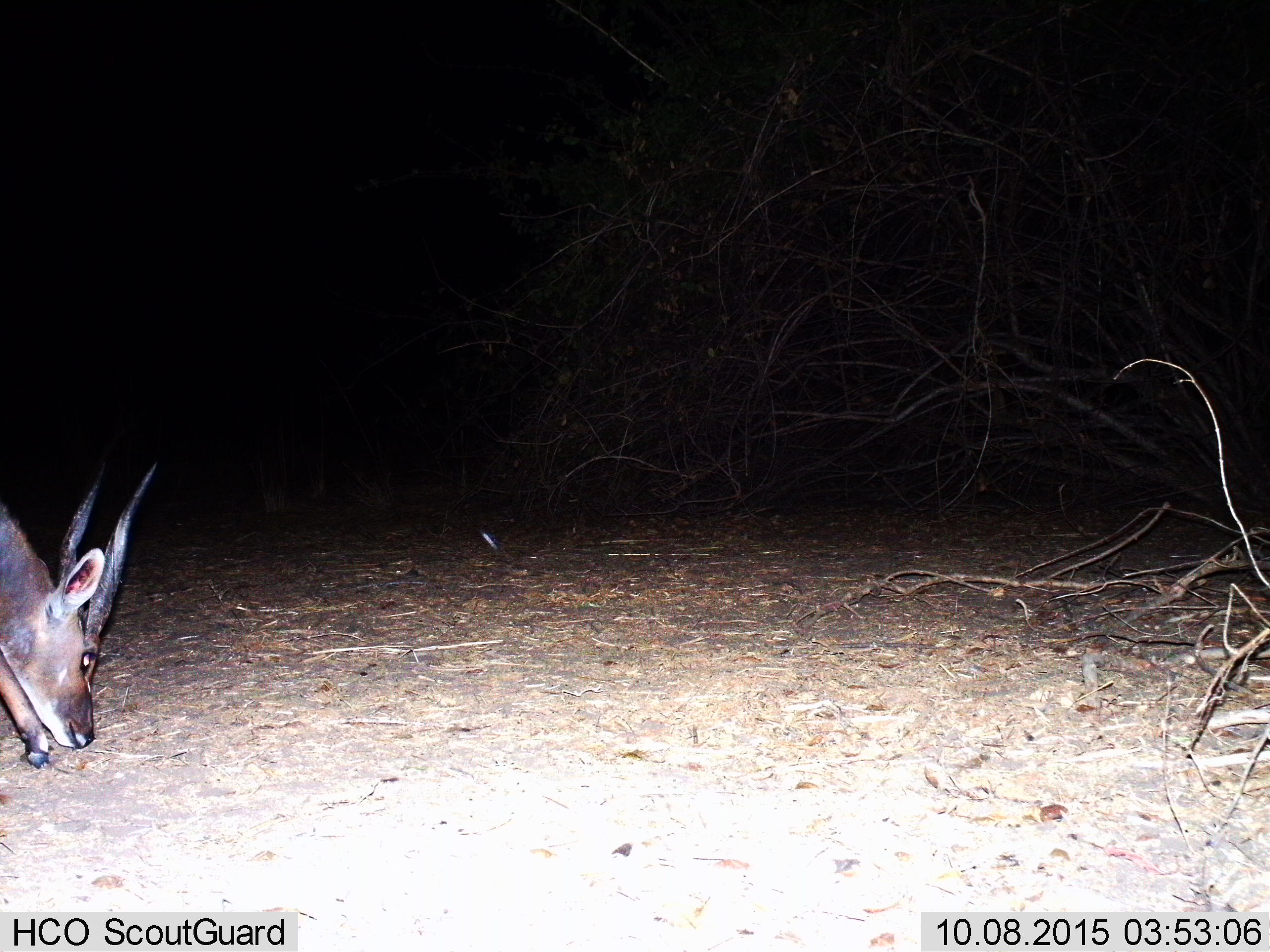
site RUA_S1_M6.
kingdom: Animalia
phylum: Chordata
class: Mammalia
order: Artiodactyla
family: Bovidae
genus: Tragelaphus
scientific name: Tragelaphus scriptus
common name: bushbuck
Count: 1.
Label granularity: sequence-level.